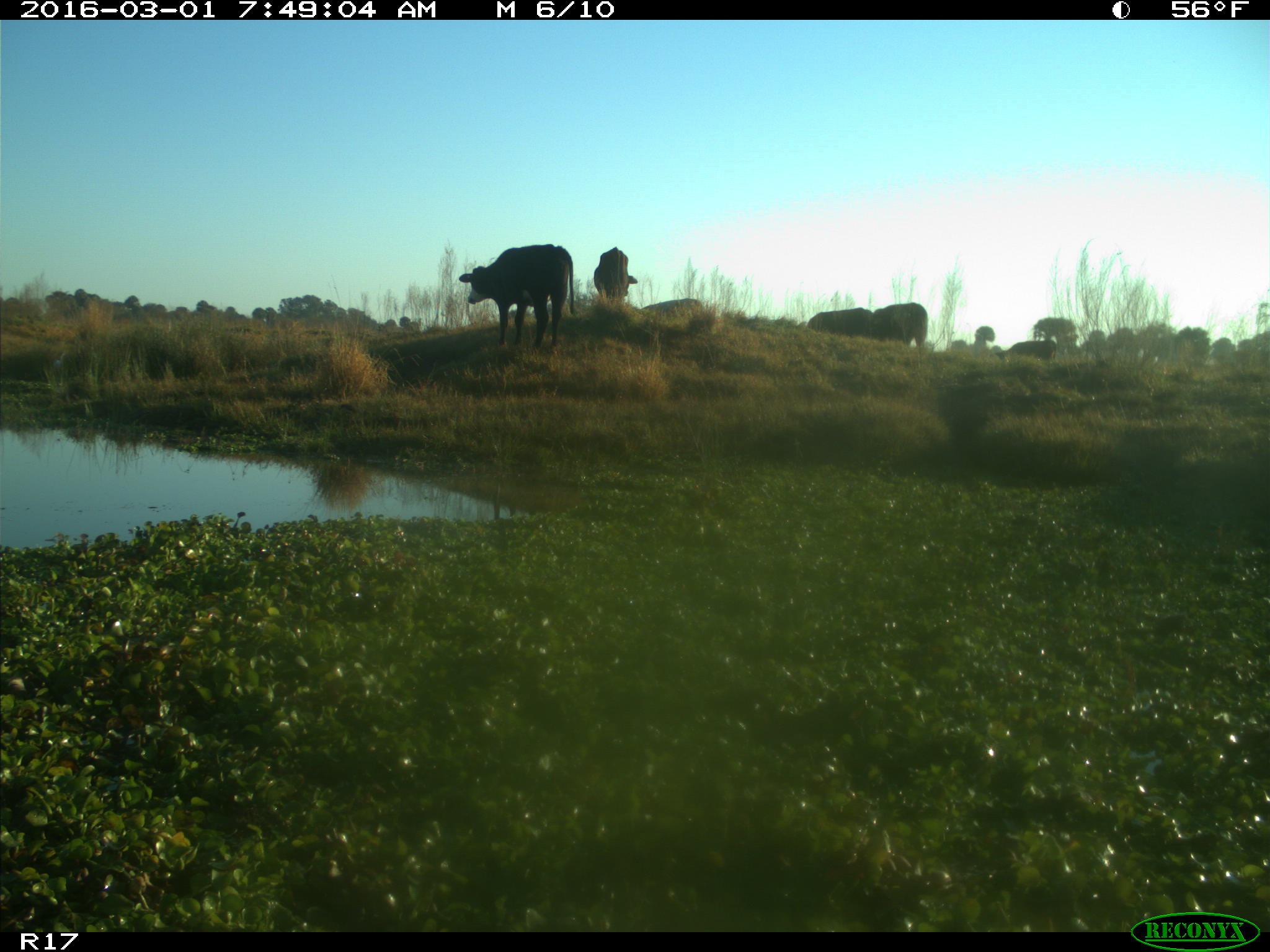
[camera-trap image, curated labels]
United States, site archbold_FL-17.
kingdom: Animalia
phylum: Chordata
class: Mammalia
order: Artiodactyla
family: Bovidae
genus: Bos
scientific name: Bos taurus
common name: domestic cow